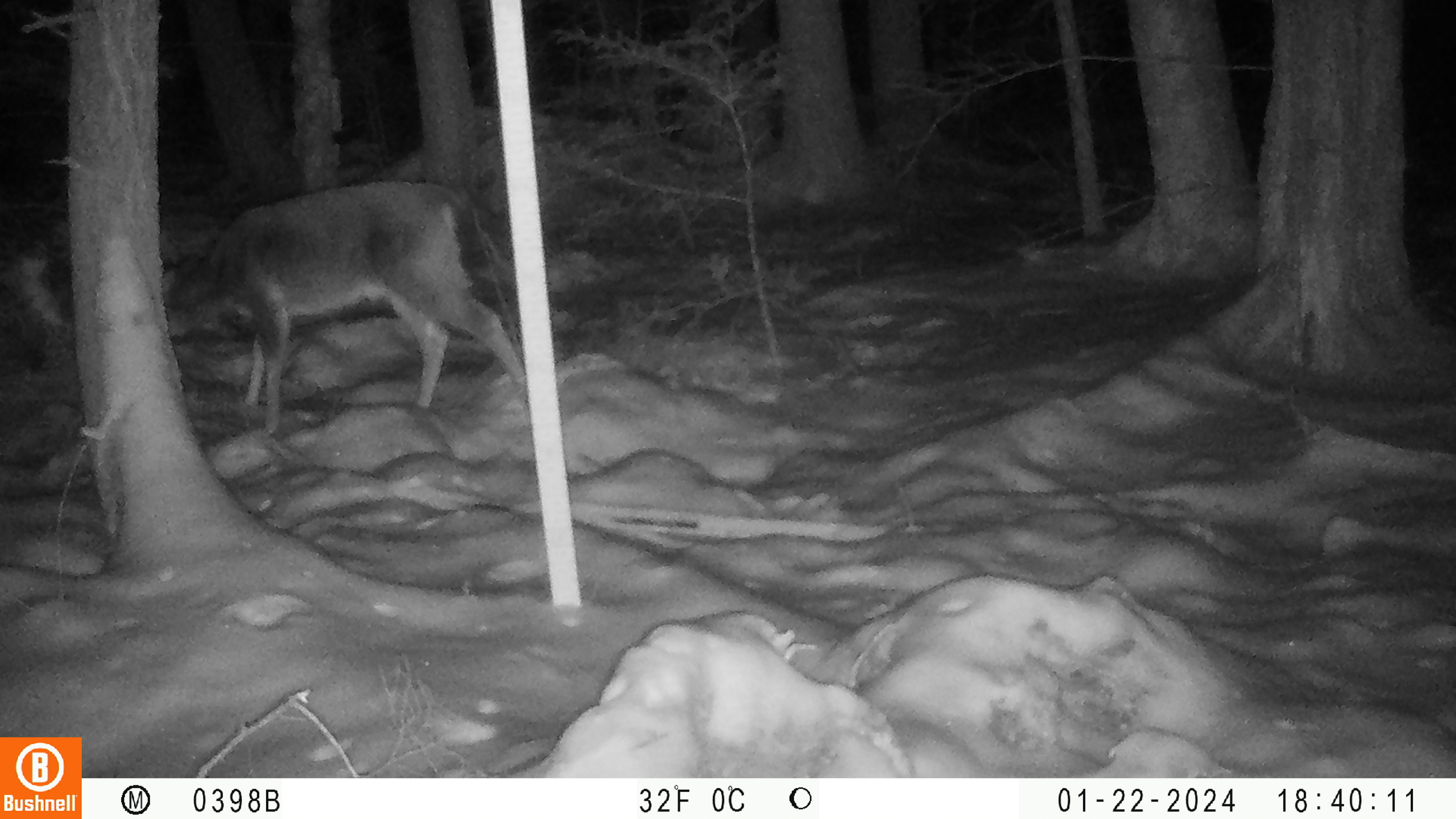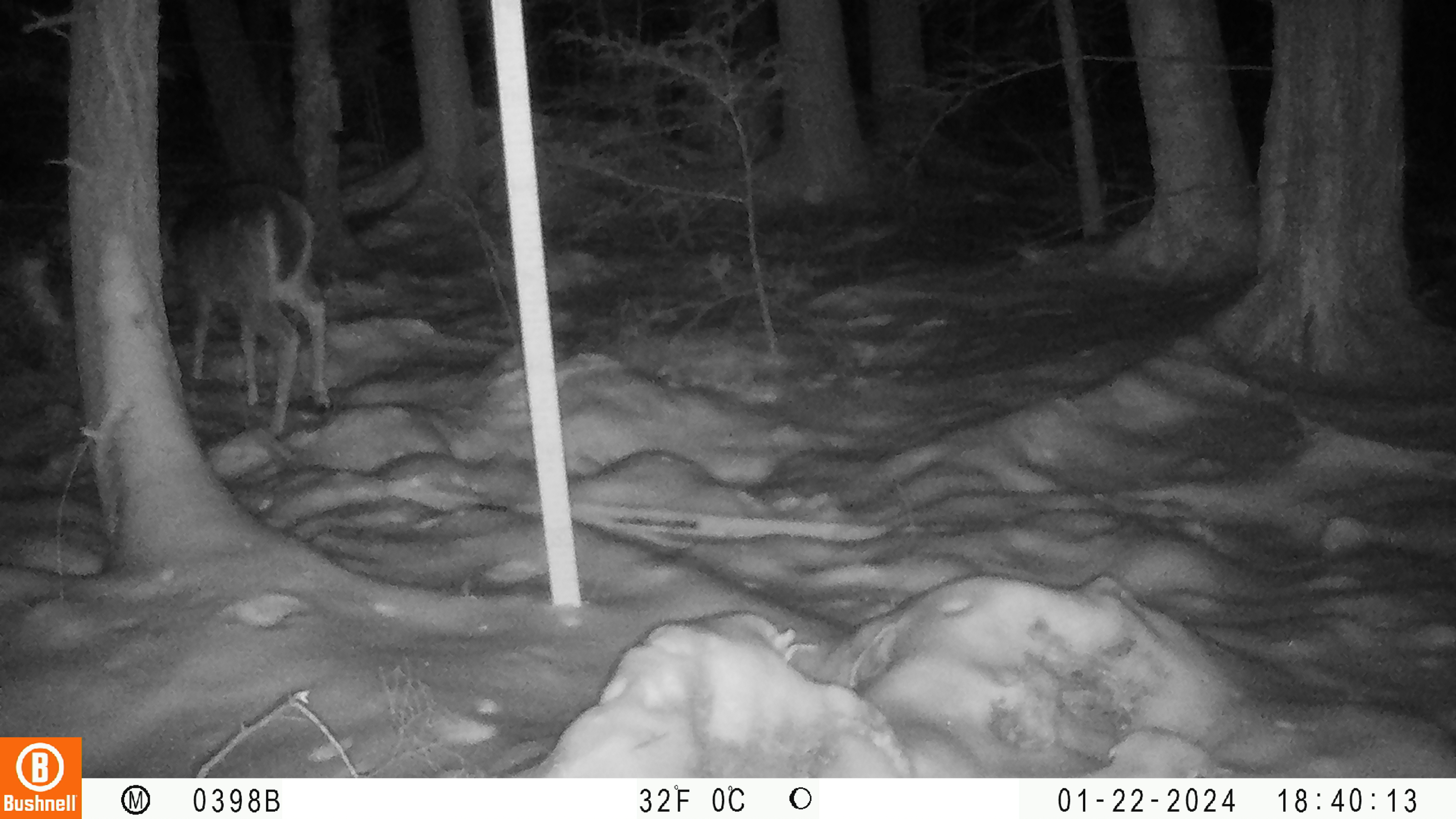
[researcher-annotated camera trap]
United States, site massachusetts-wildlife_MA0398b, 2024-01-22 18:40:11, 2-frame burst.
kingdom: Animalia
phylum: Chordata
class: Mammalia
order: Artiodactyla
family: Cervidae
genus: Odocoileus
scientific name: Odocoileus virginianus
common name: white-tailed deer